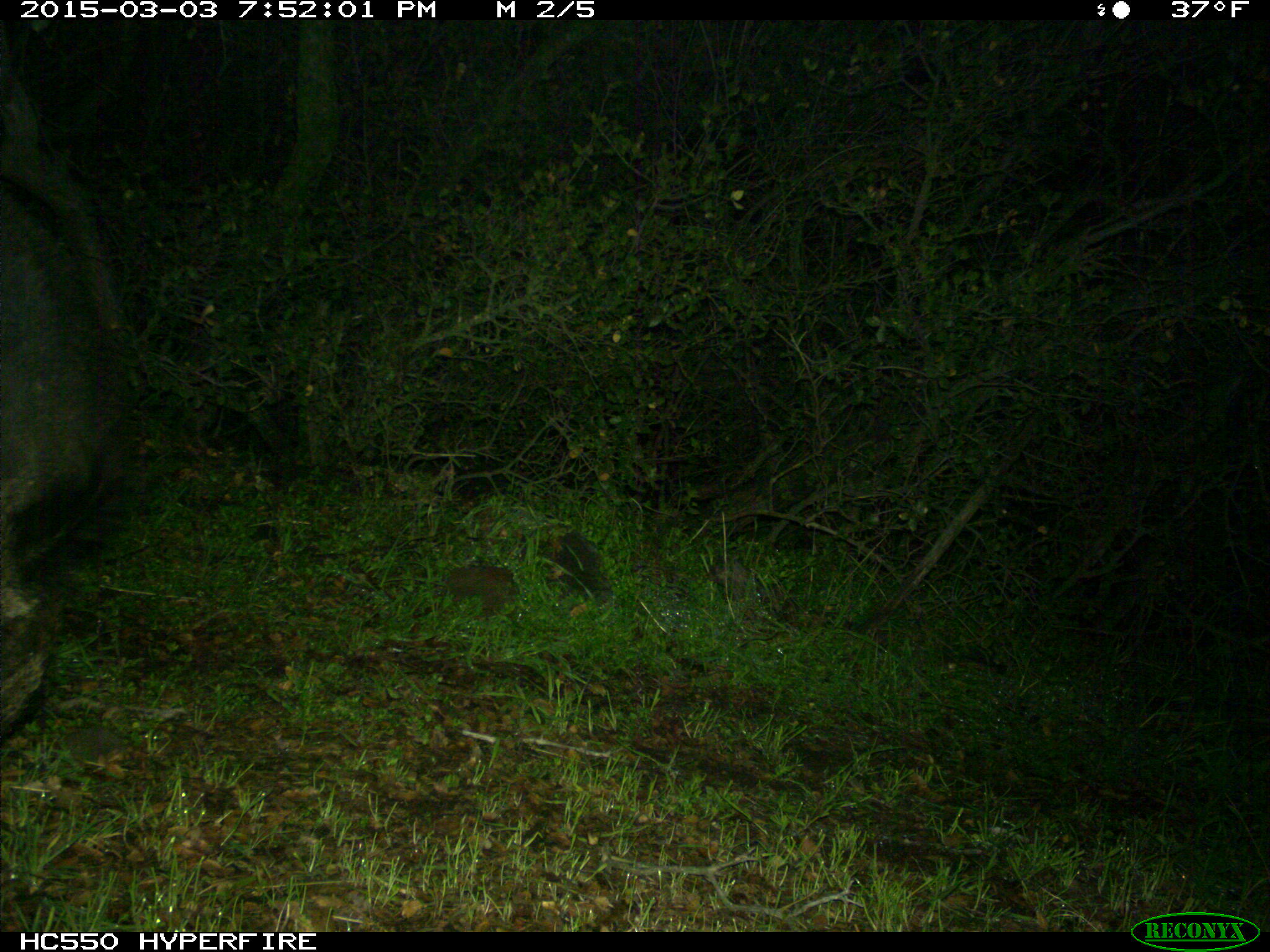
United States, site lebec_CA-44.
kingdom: Animalia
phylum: Chordata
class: Mammalia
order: Artiodactyla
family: Suidae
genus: Sus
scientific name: Sus scrofa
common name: wild boar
Sus scrofa (wild boar).